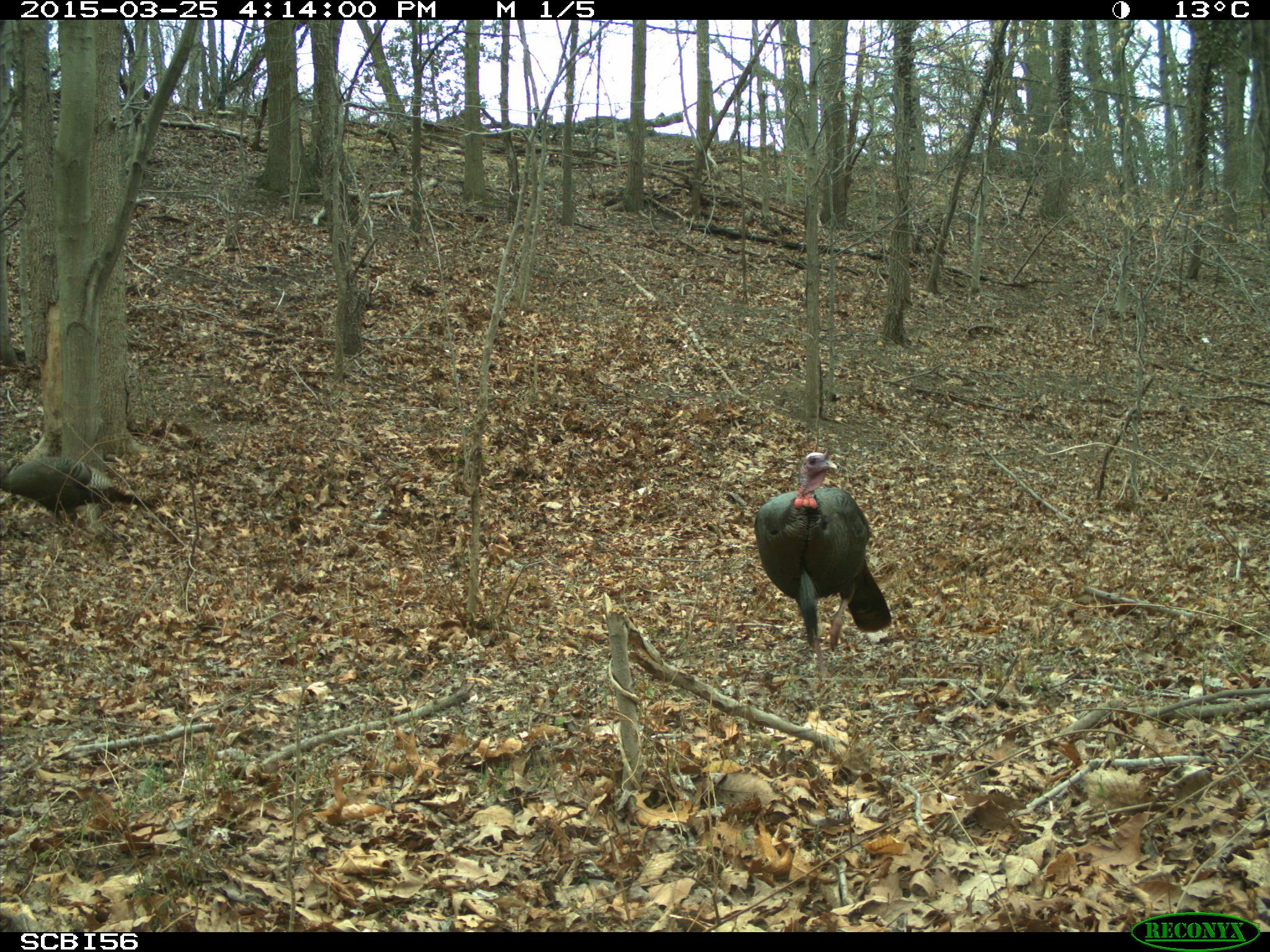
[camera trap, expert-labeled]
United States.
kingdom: Animalia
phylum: Chordata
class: Aves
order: Galliformes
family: Phasianidae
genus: Meleagris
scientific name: Meleagris gallopavo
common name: wild turkey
Wild Turkey (Meleagris gallopavo).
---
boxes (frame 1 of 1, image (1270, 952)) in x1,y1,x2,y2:
Wild Turkey: 746,449,899,641; 2,424,151,534